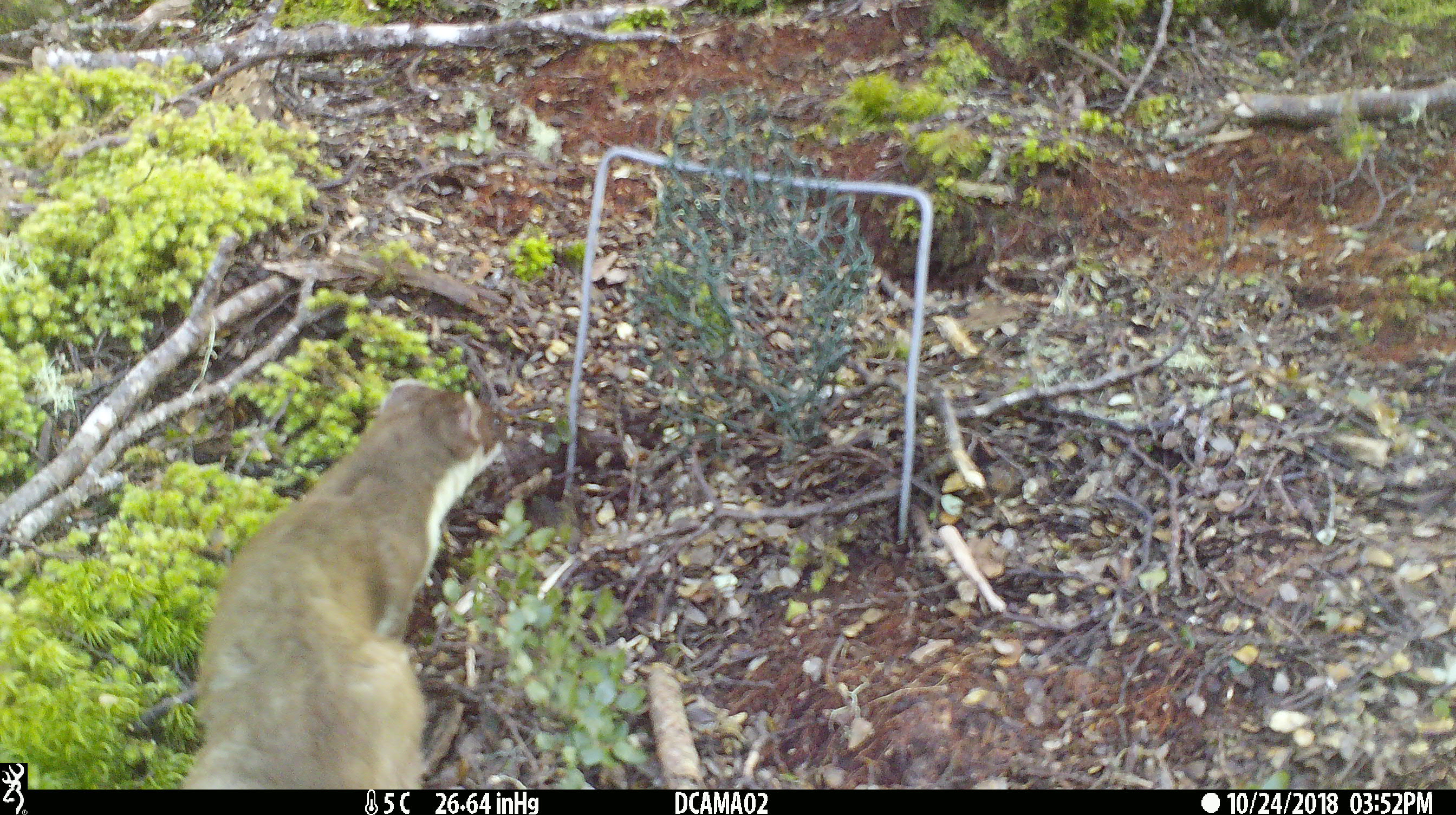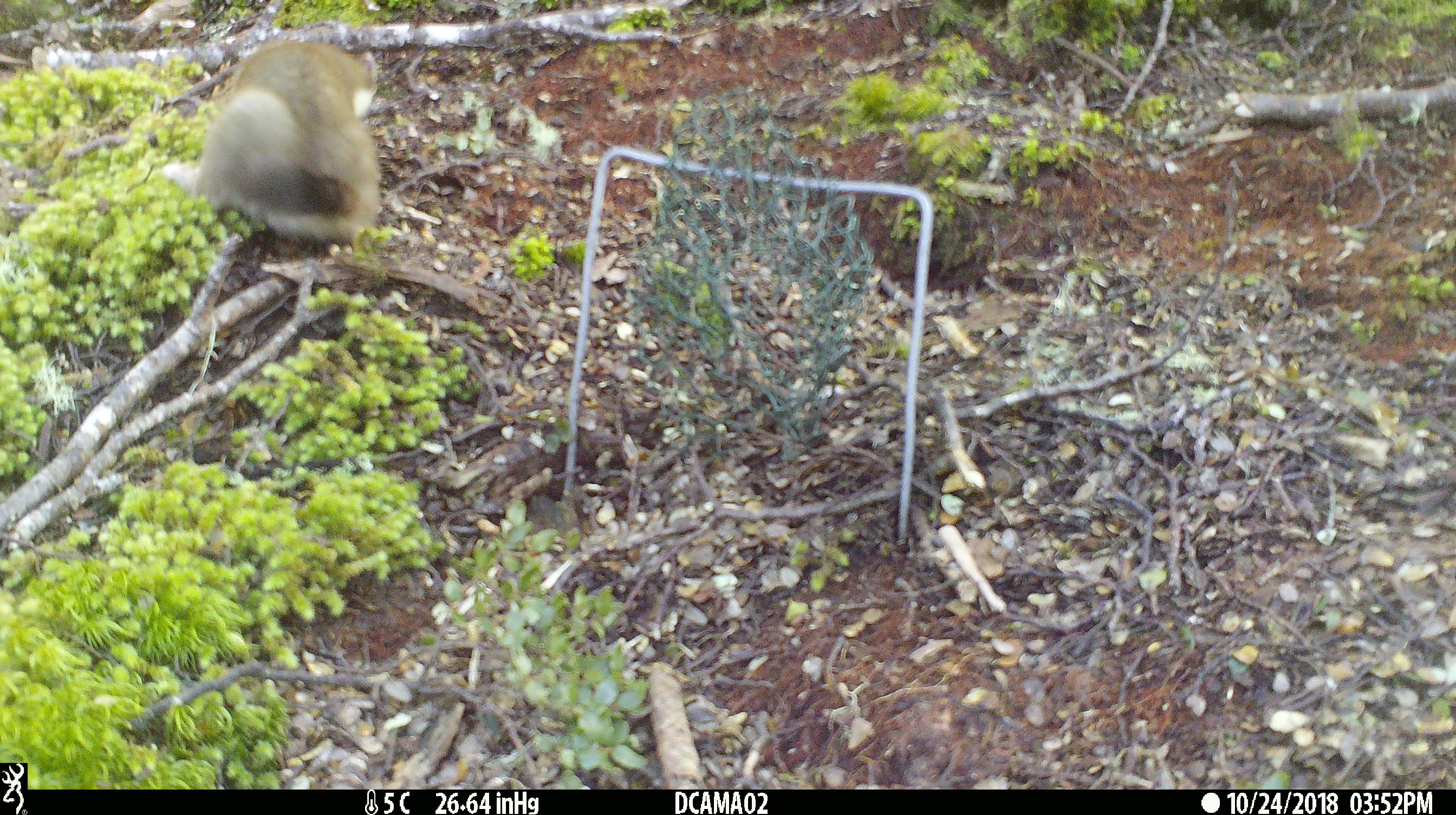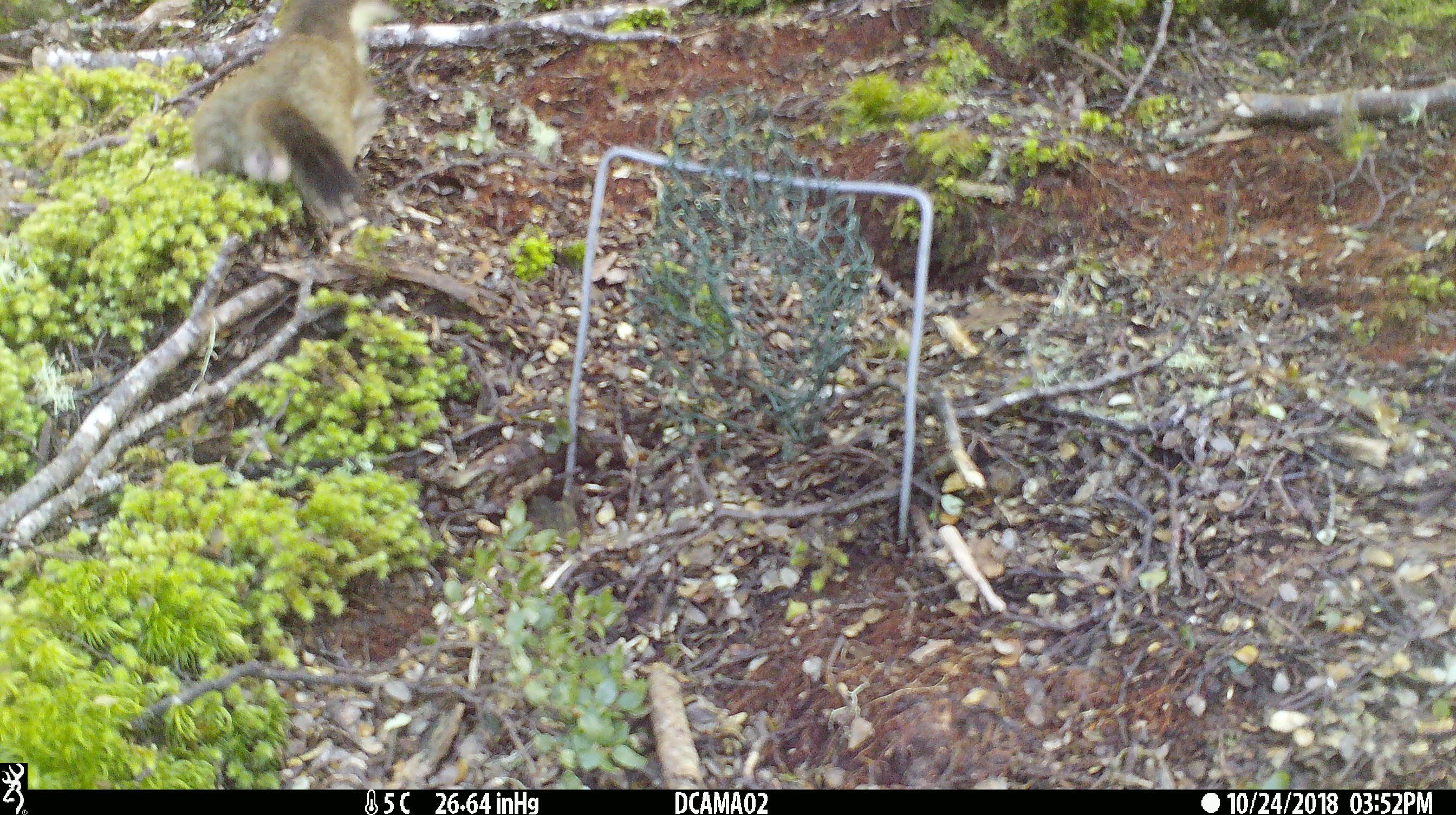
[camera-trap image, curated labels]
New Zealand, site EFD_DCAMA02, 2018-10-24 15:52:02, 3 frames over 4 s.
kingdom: Animalia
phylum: Chordata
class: Mammalia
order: Carnivora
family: Mustelidae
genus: Mustela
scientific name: Mustela erminea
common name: stoat